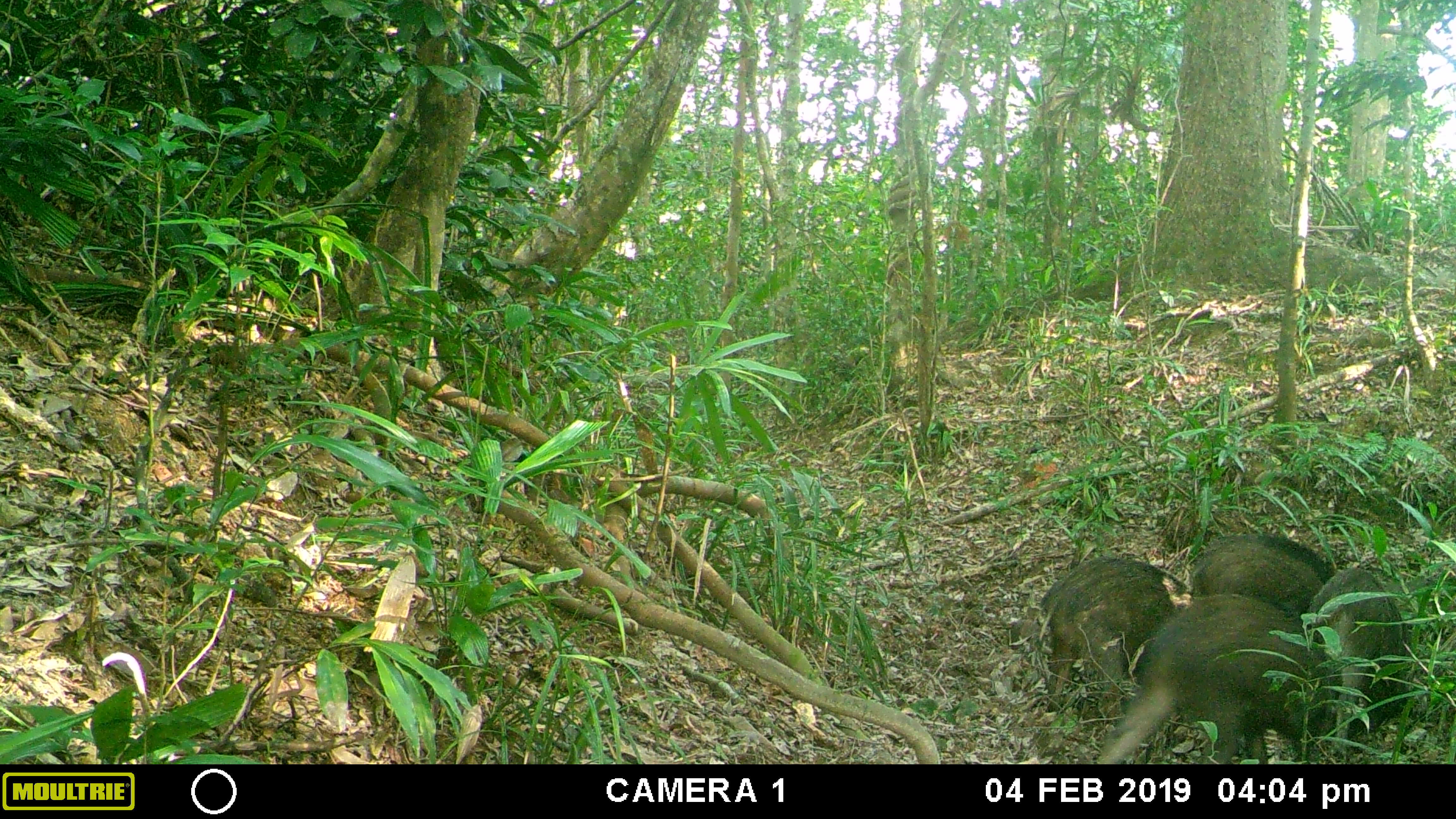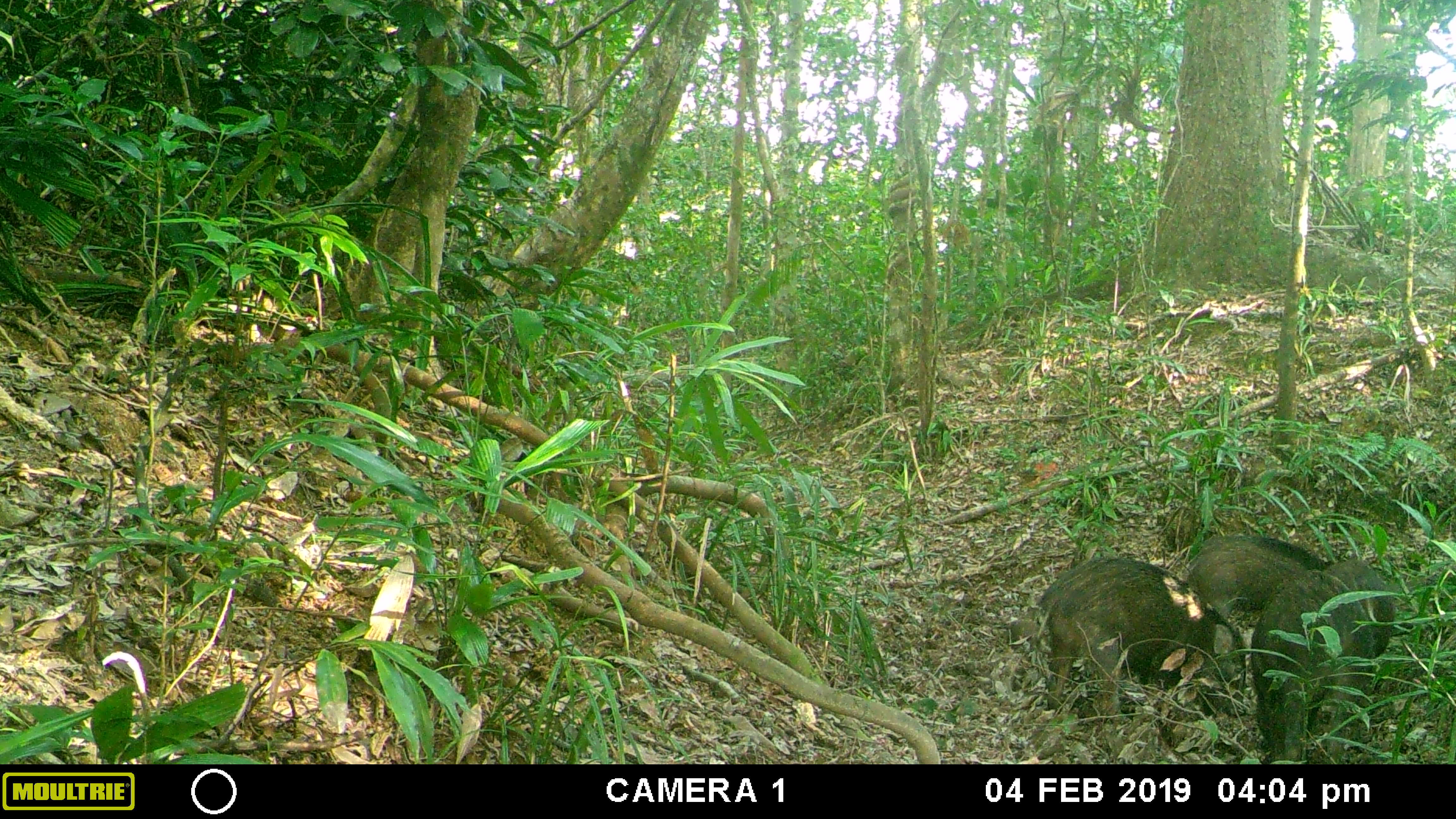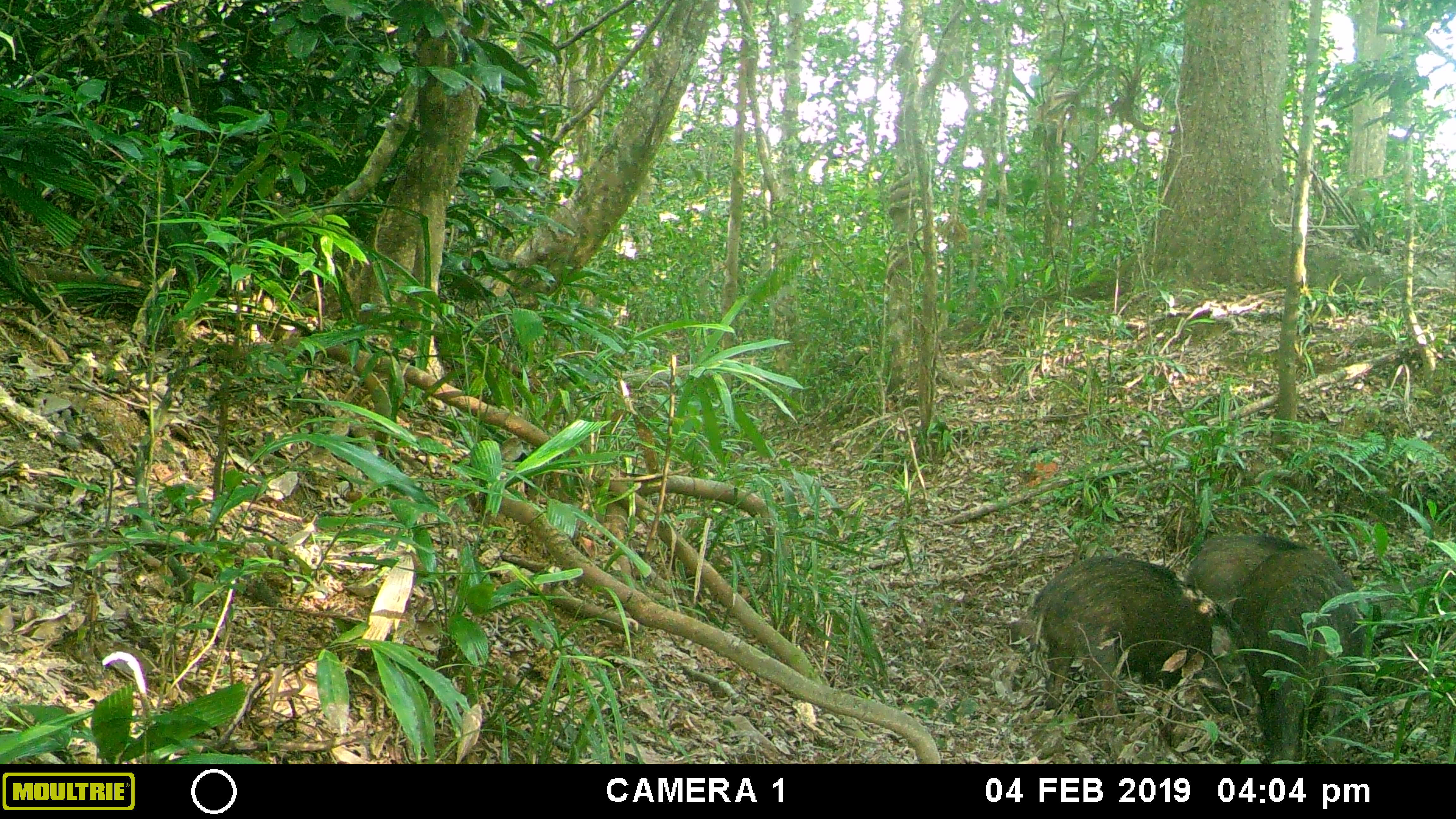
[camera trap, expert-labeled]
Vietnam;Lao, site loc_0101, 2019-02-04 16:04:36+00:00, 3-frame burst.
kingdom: Animalia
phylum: Chordata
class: Mammalia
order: Artiodactyla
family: Suidae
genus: Sus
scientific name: Sus scrofa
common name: eurasian wild pig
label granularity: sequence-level